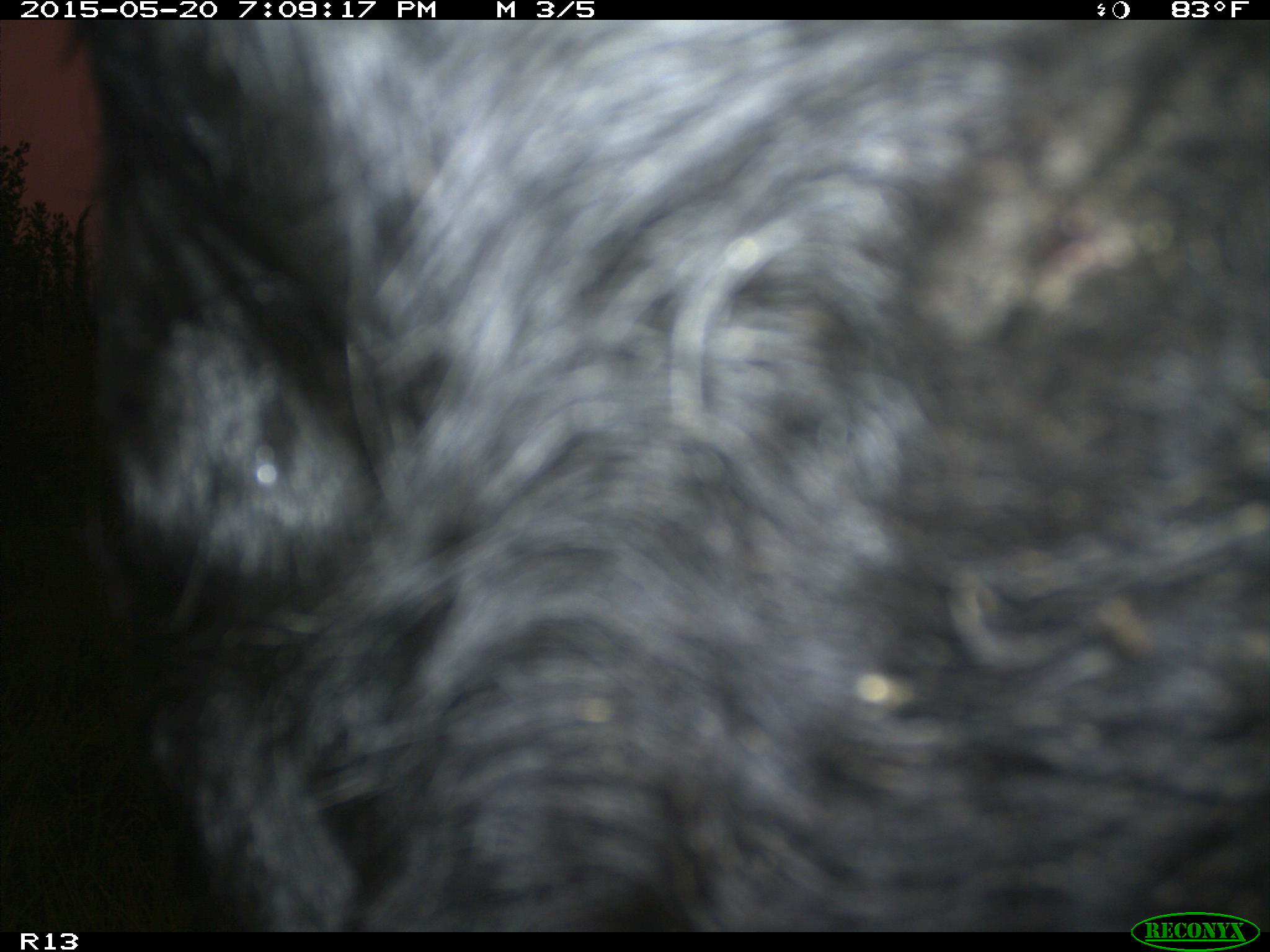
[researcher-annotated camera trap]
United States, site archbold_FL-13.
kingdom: Animalia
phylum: Chordata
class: Mammalia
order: Artiodactyla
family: Bovidae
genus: Bos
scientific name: Bos taurus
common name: domestic cow